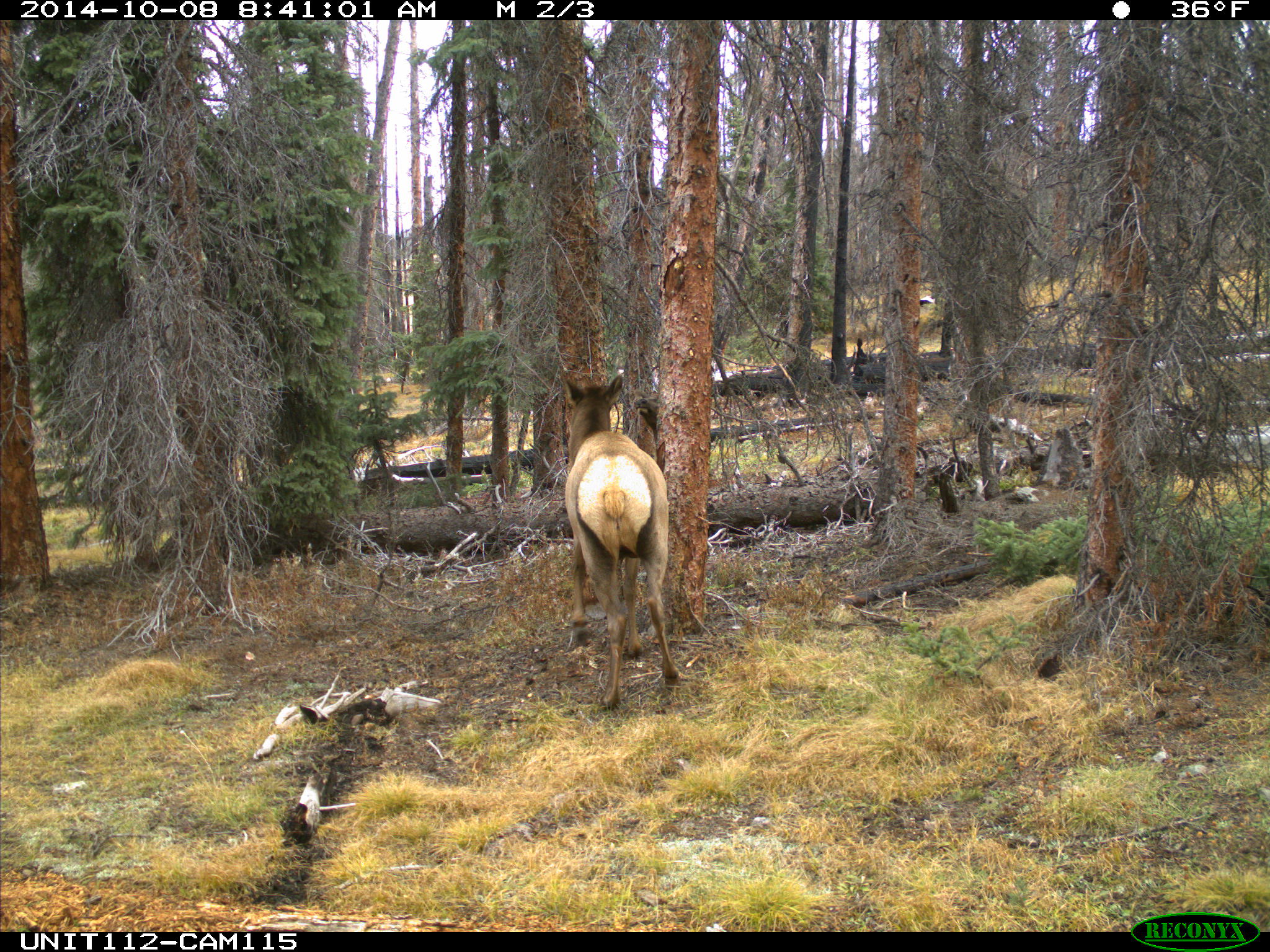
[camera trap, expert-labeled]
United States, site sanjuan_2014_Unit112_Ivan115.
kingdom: Animalia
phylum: Chordata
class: Mammalia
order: Artiodactyla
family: Cervidae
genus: Cervus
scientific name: Cervus elaphus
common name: red deer